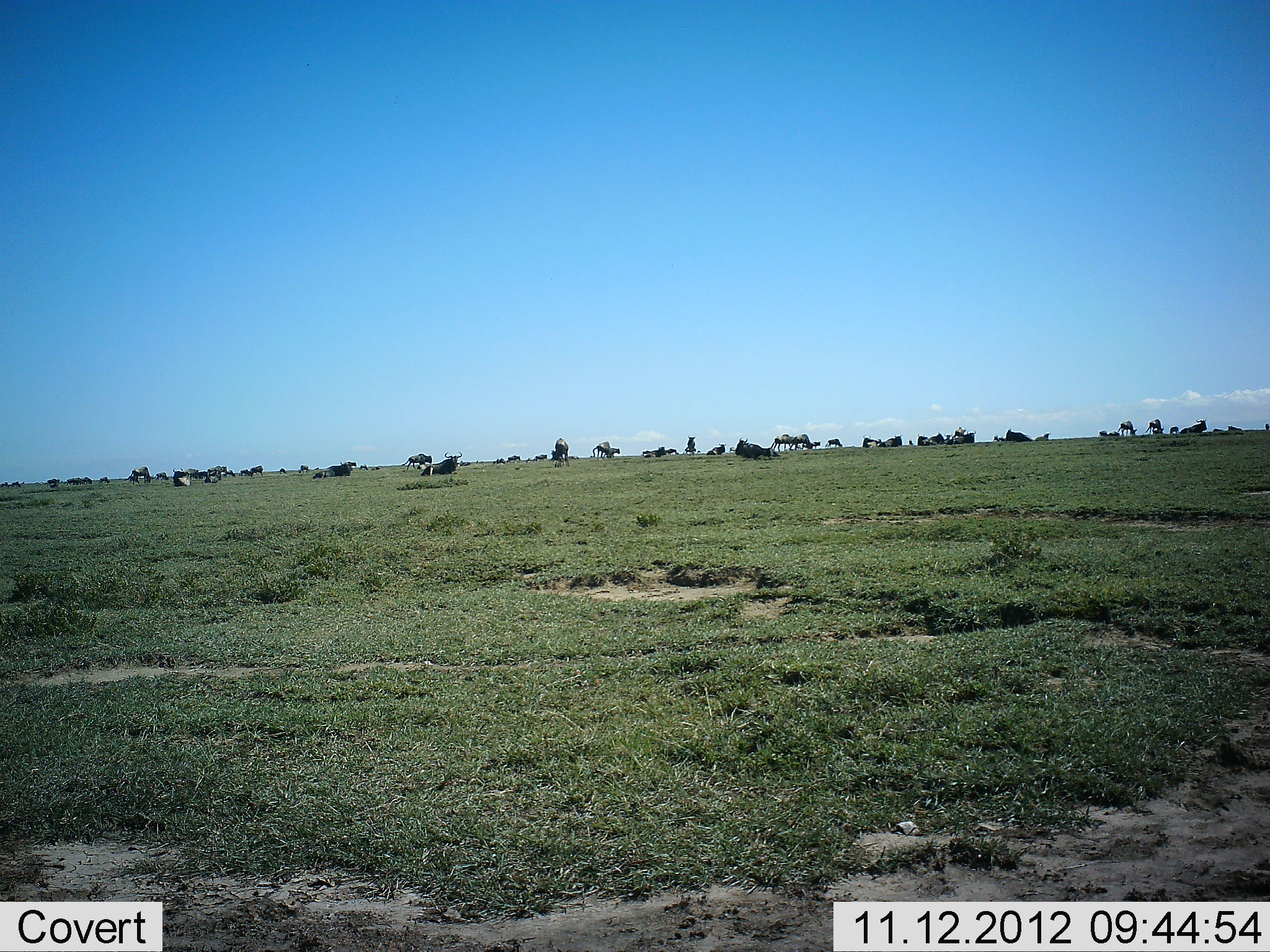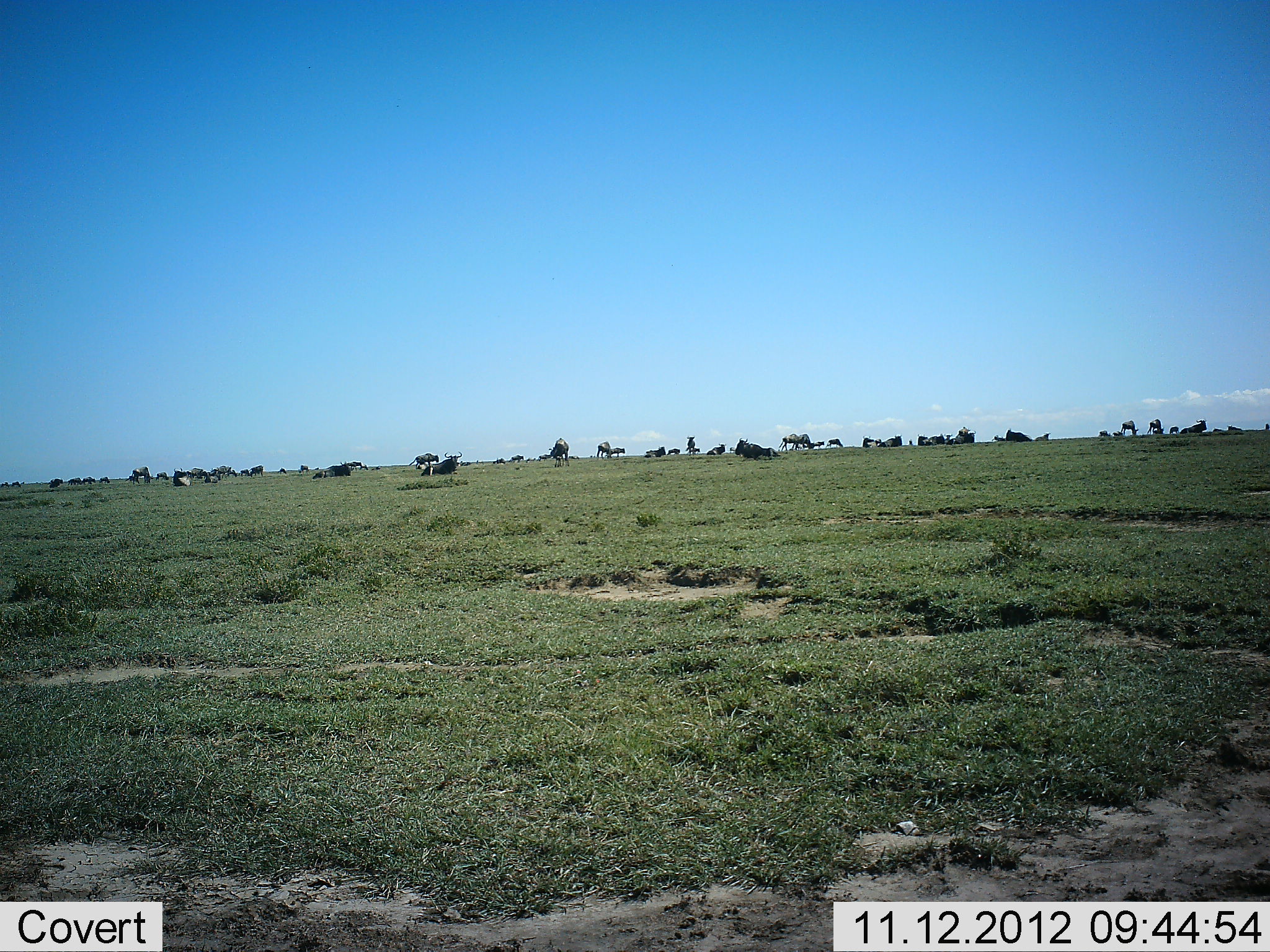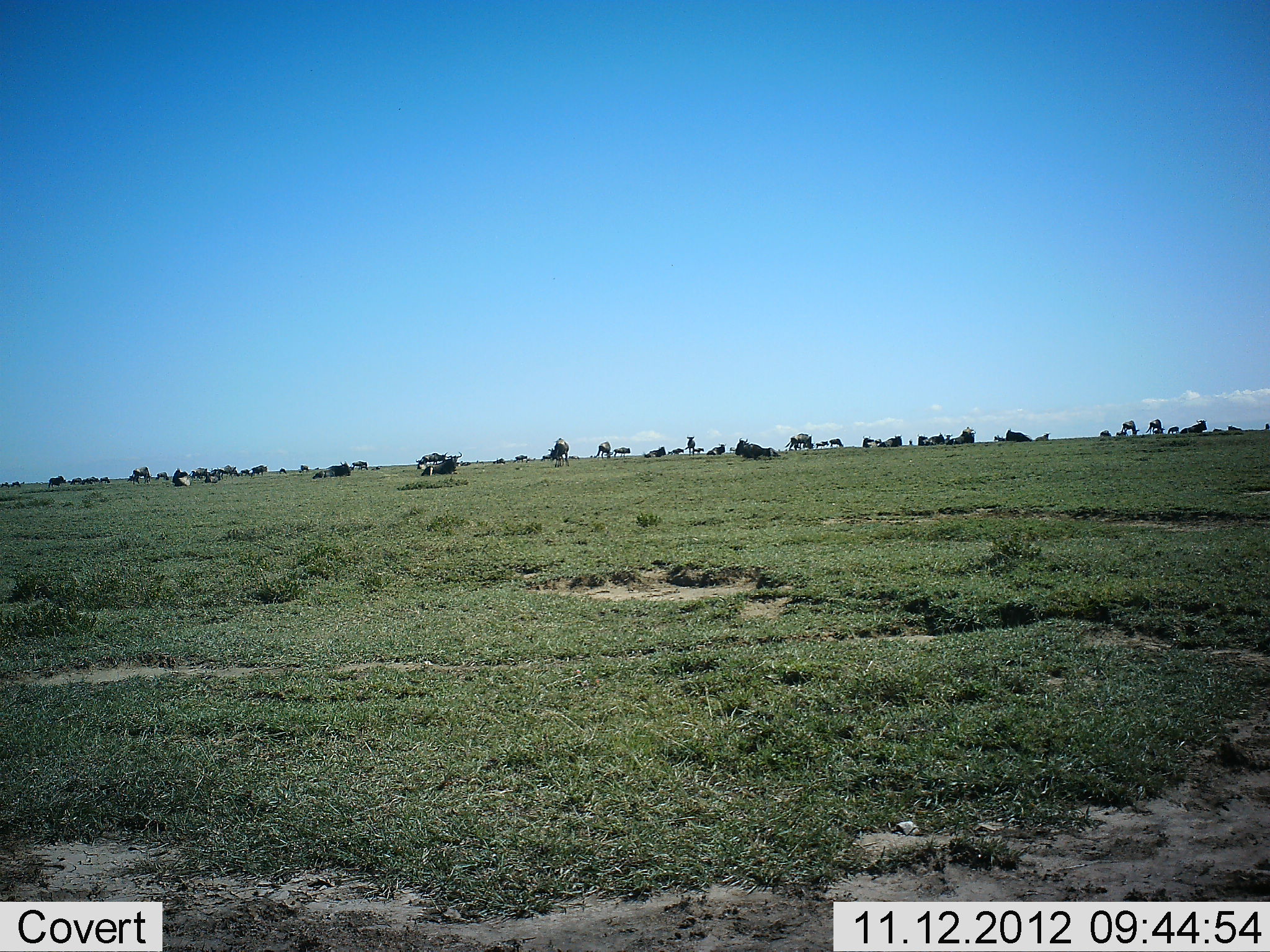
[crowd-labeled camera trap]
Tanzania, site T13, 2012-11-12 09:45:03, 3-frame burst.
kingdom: Animalia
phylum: Chordata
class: Mammalia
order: Artiodactyla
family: Bovidae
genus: Connochaetes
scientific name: Connochaetes taurinus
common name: blue wildebeest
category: wildebeest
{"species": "wildebeest (blue wildebeest) (Connochaetes taurinus)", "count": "11-50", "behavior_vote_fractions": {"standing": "55%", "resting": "64%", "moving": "45%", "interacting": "9%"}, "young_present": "0%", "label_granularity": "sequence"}